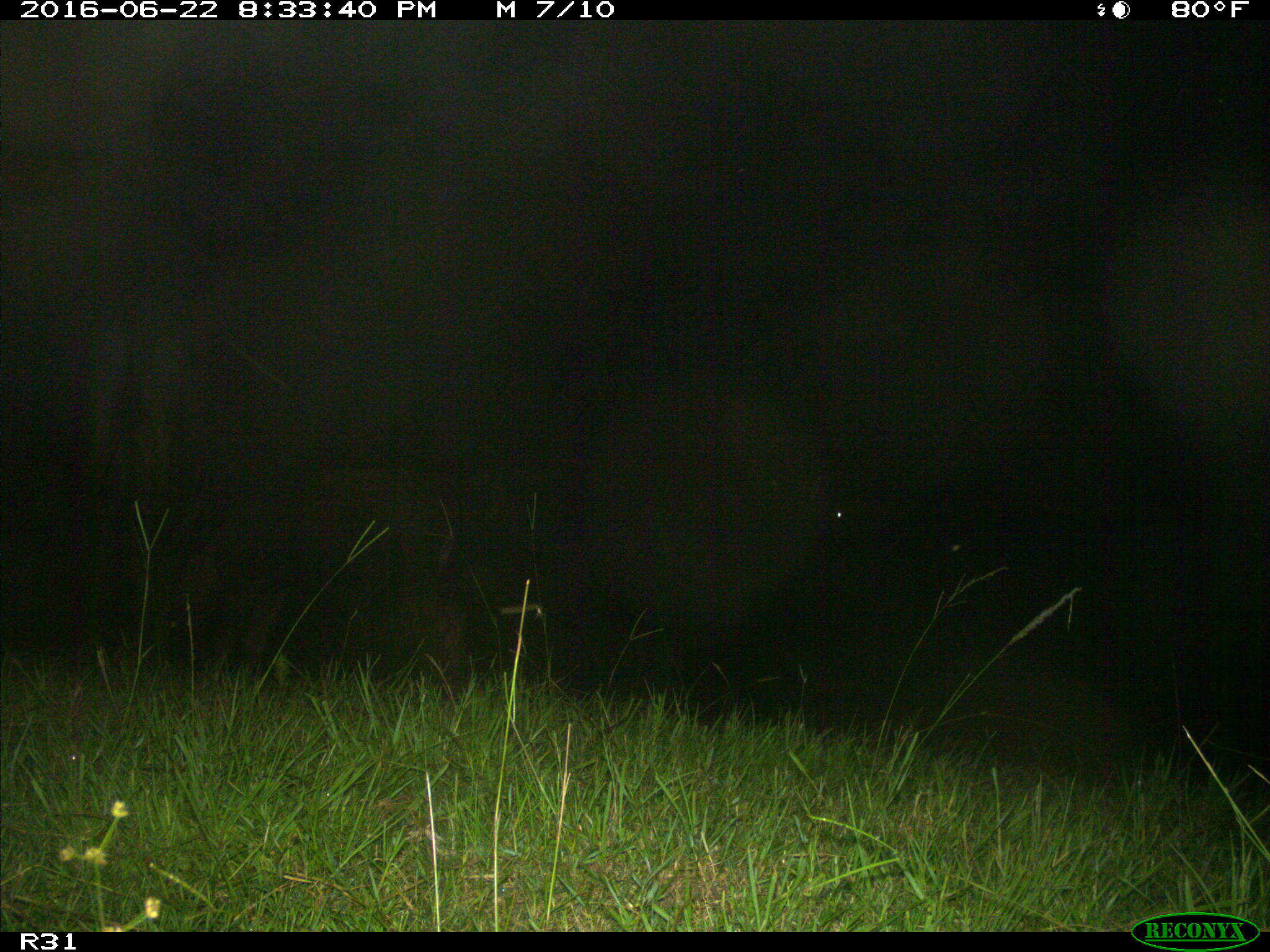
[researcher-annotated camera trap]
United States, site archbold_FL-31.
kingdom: Animalia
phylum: Chordata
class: Mammalia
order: Artiodactyla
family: Bovidae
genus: Bos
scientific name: Bos taurus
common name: domestic cow